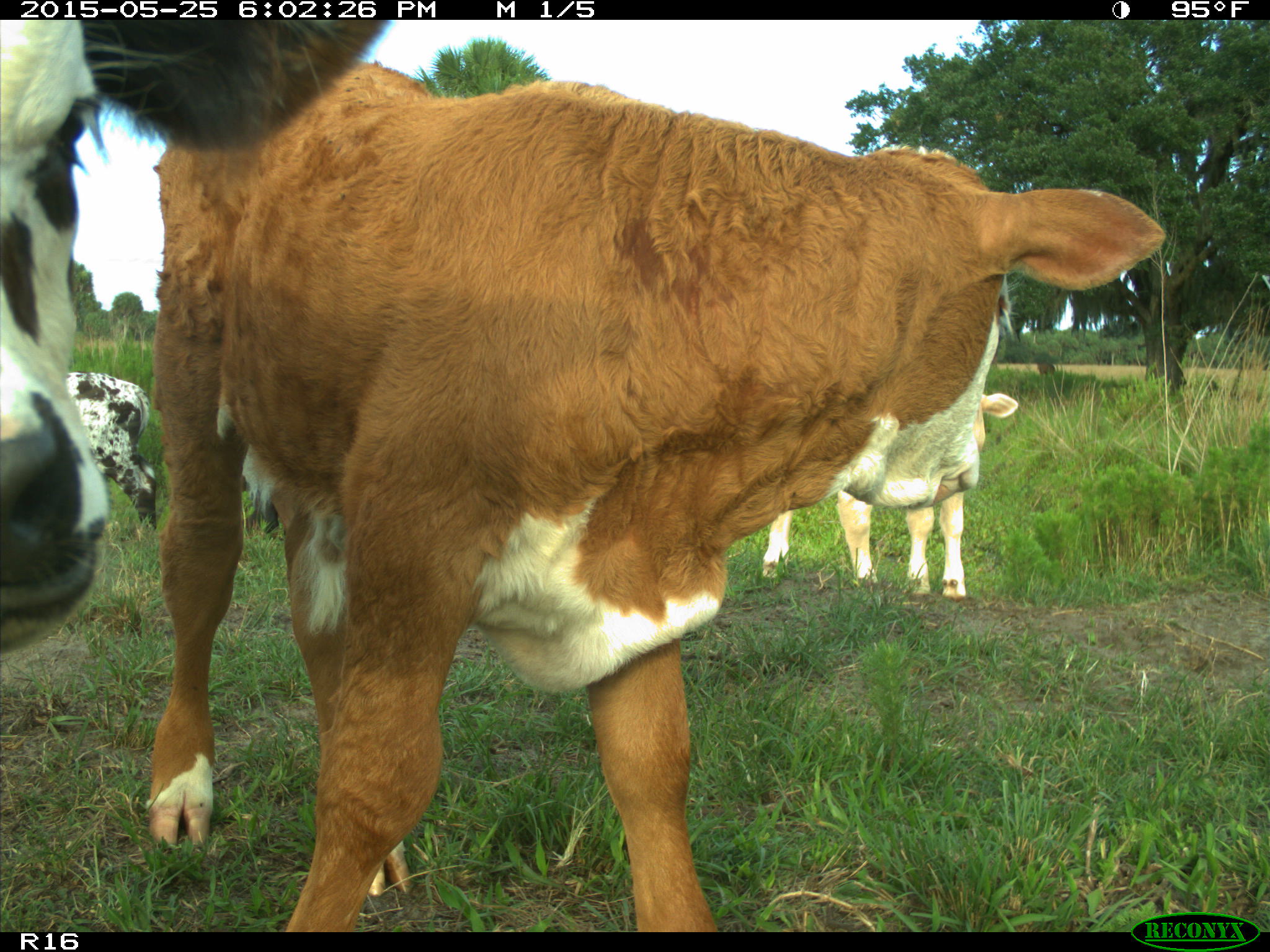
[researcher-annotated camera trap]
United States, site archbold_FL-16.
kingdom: Animalia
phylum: Chordata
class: Mammalia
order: Artiodactyla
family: Bovidae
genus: Bos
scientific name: Bos taurus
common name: domestic cow